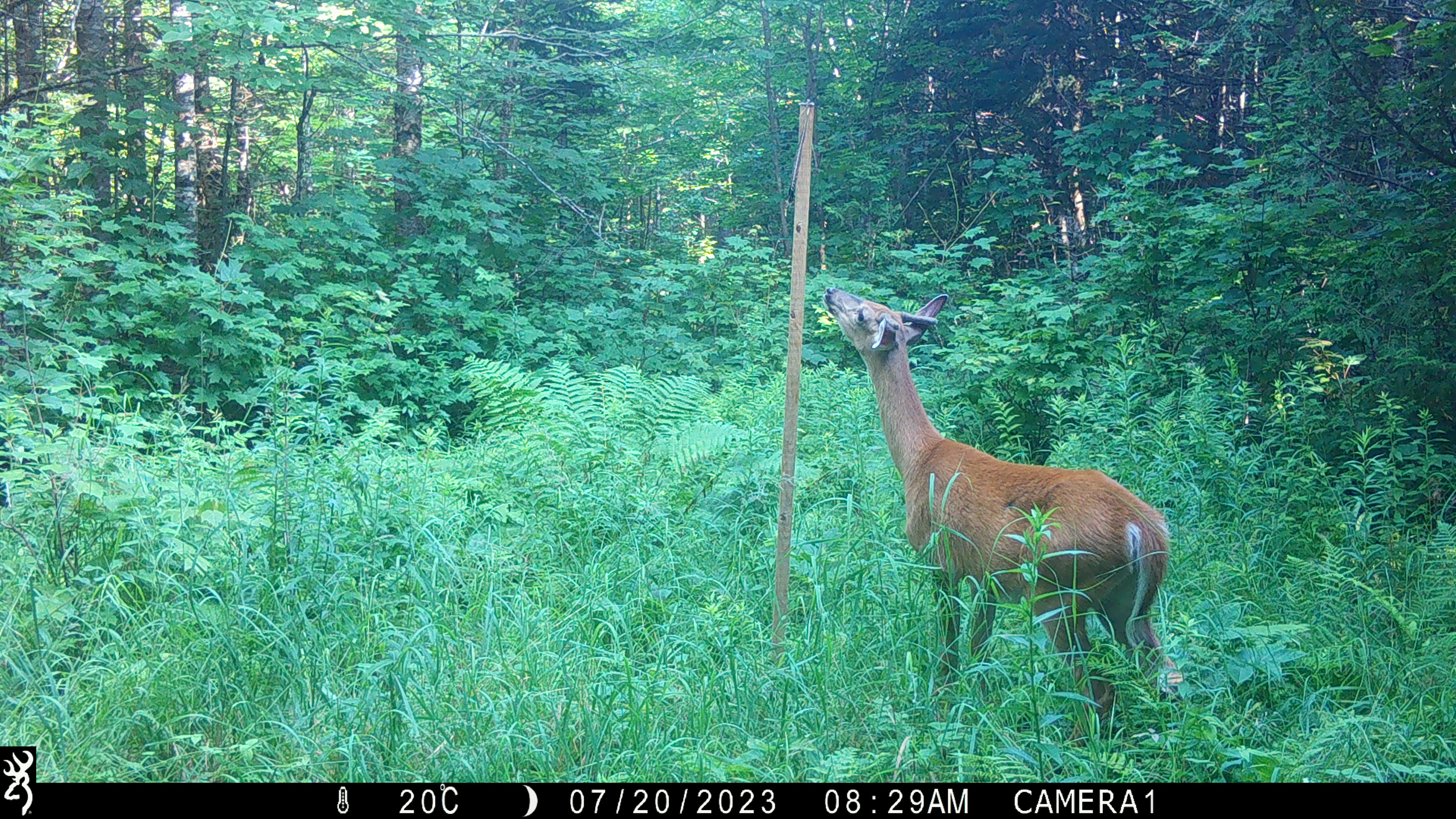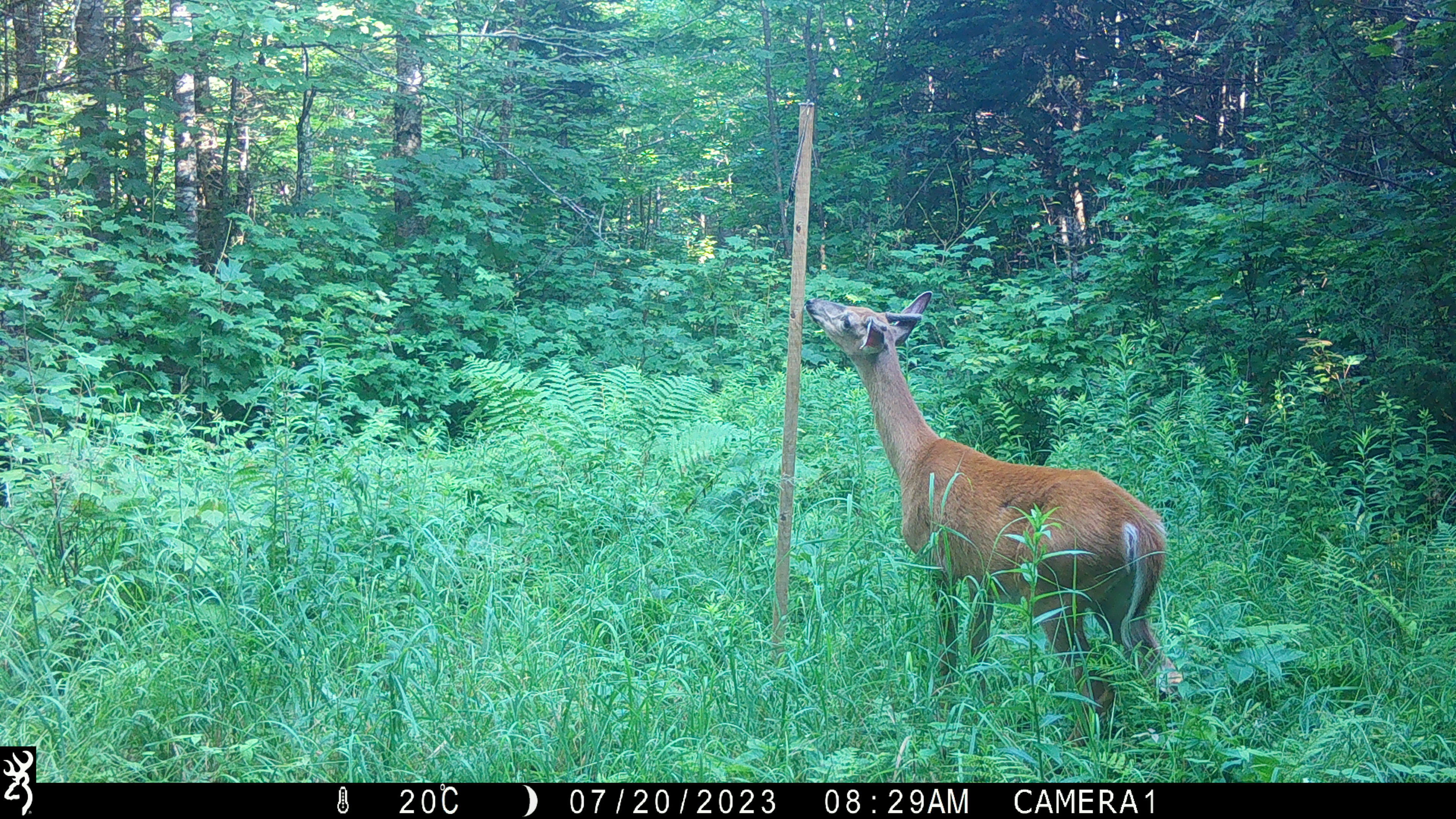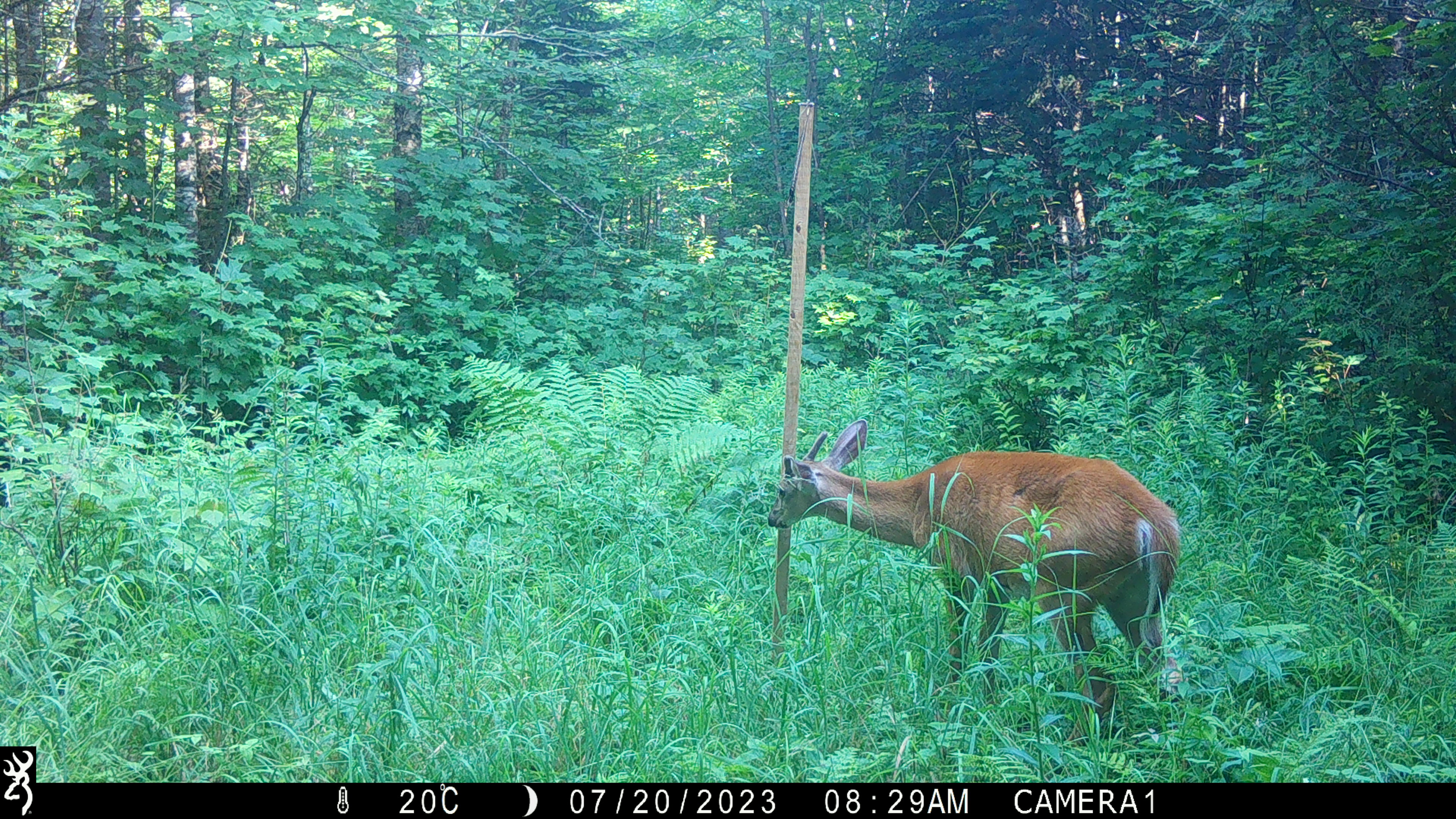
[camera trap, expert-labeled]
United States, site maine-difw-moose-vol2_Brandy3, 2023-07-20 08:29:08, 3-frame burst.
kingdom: Animalia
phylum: Chordata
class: Mammalia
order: Artiodactyla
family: Cervidae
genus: Odocoileus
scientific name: Odocoileus virginianus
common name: white-tailed deer